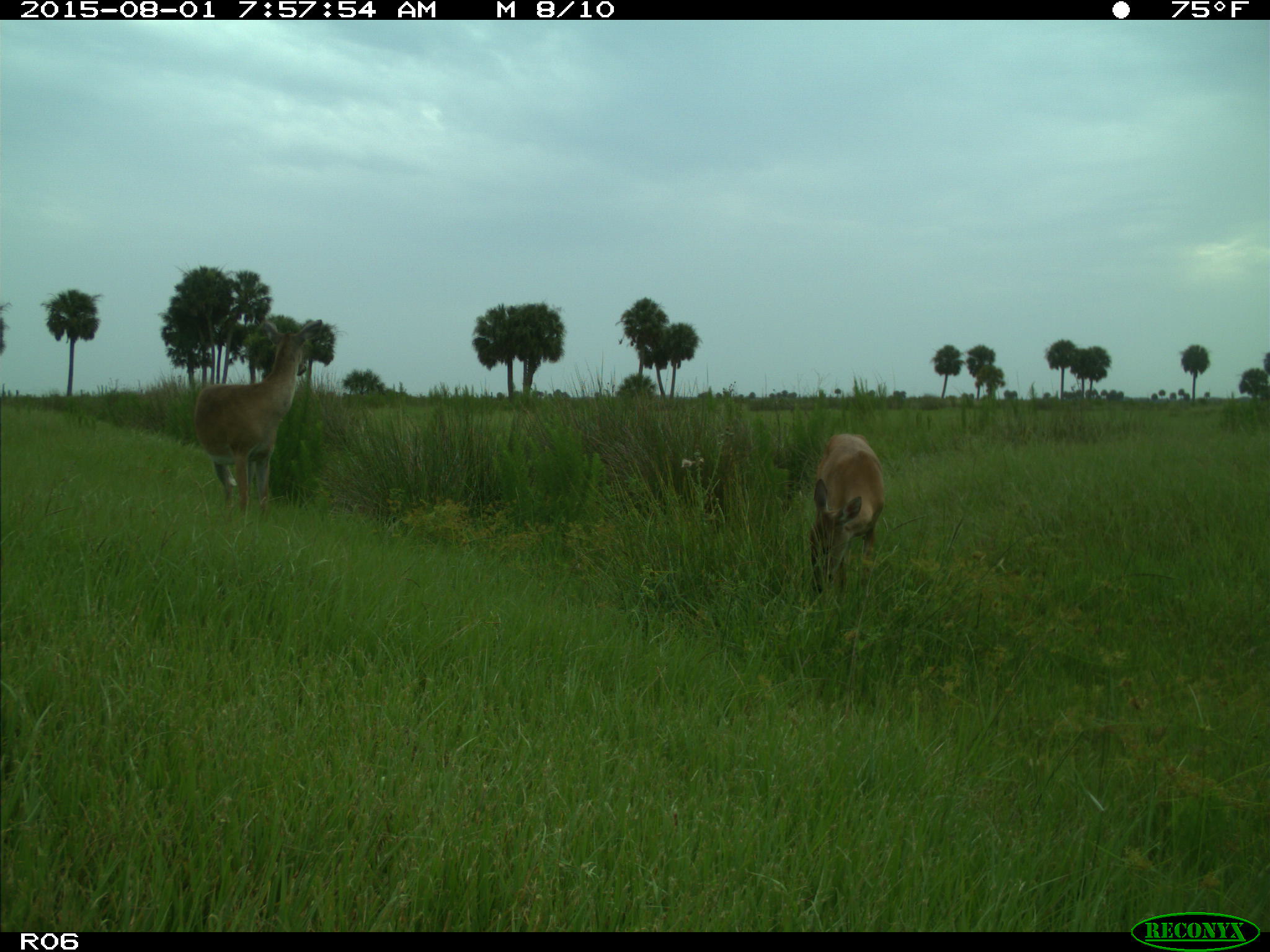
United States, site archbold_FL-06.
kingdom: Animalia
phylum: Chordata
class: Mammalia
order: Artiodactyla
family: Cervidae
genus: Odocoileus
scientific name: Odocoileus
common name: deer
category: unidentified deer